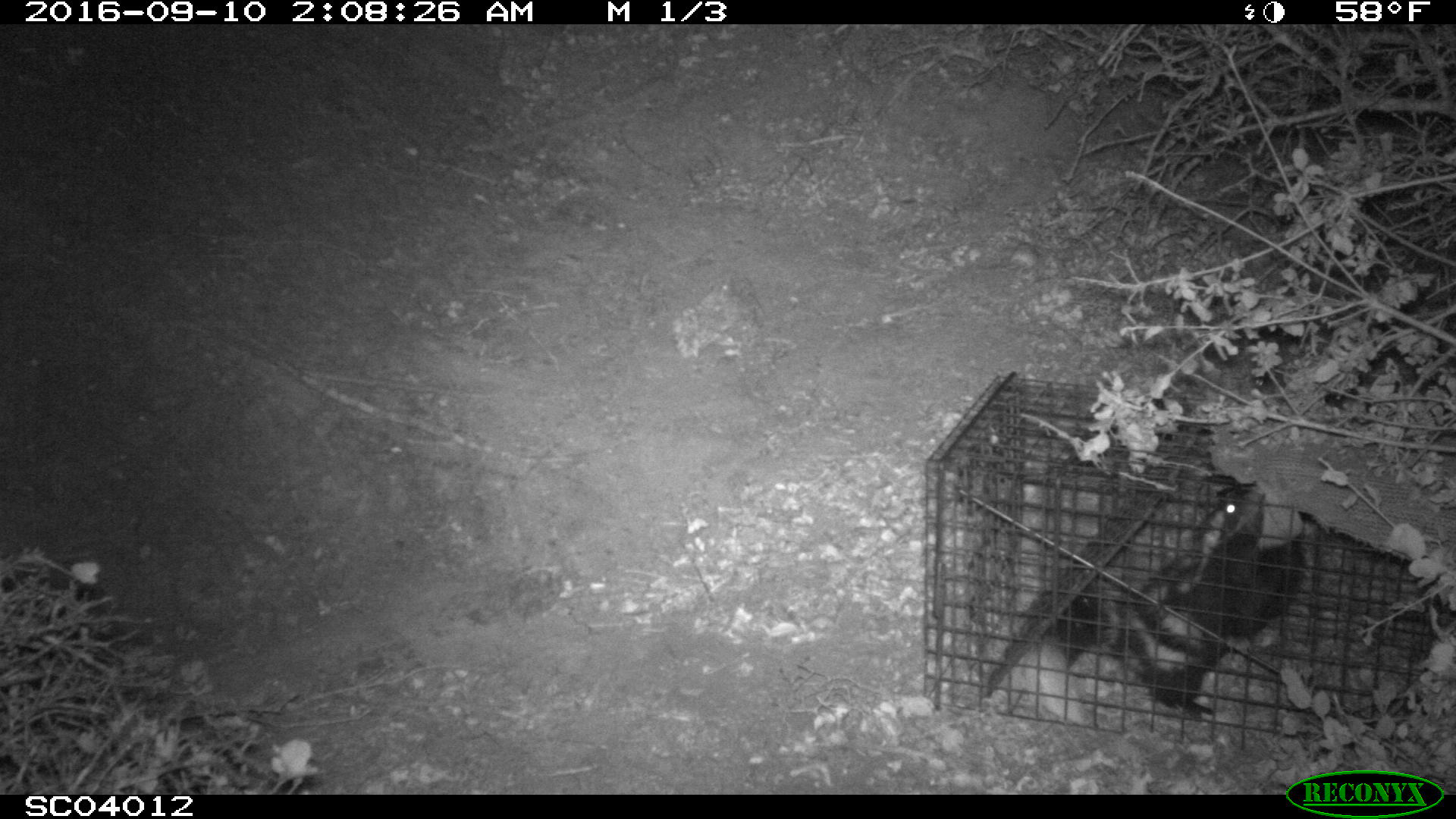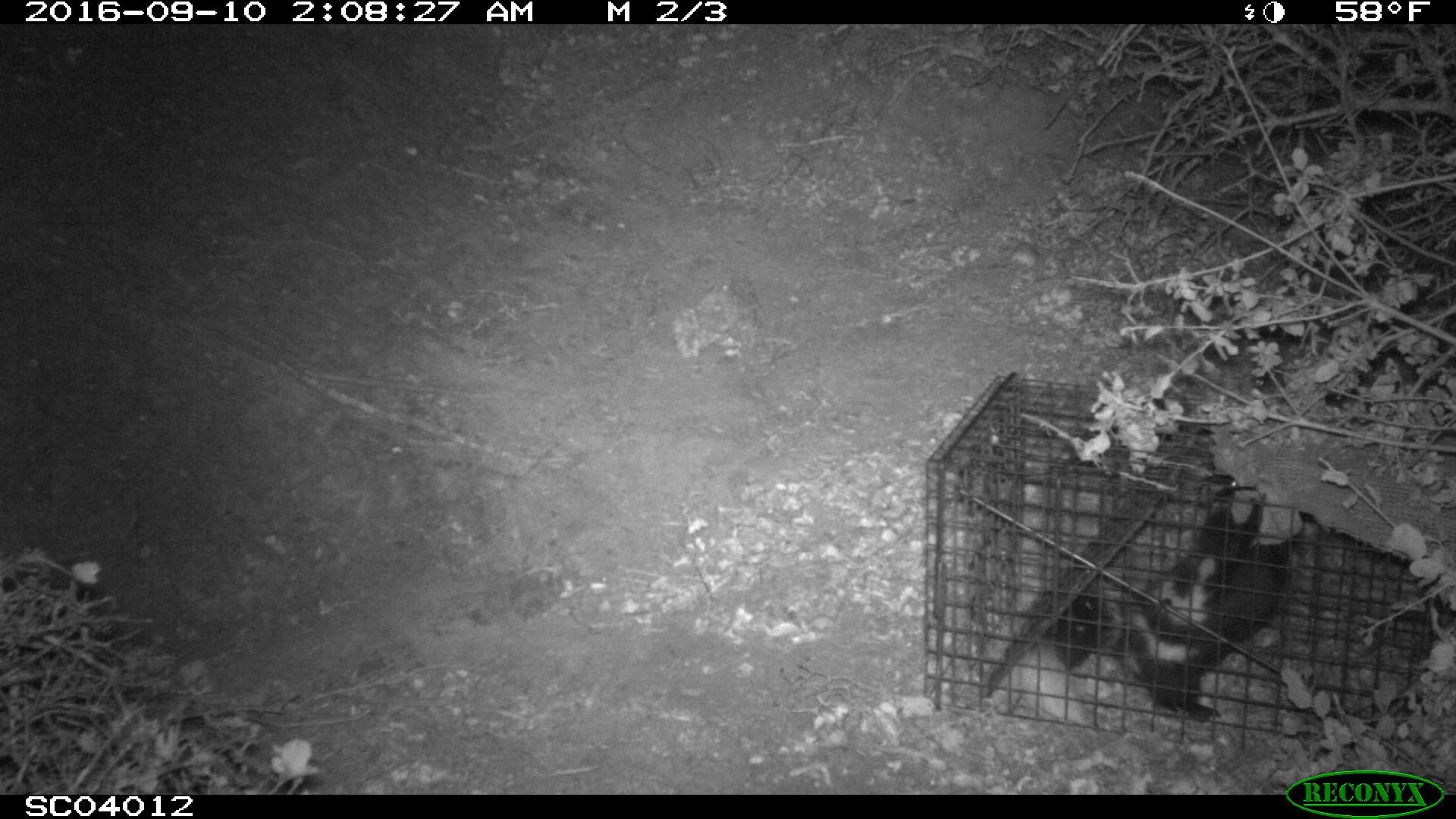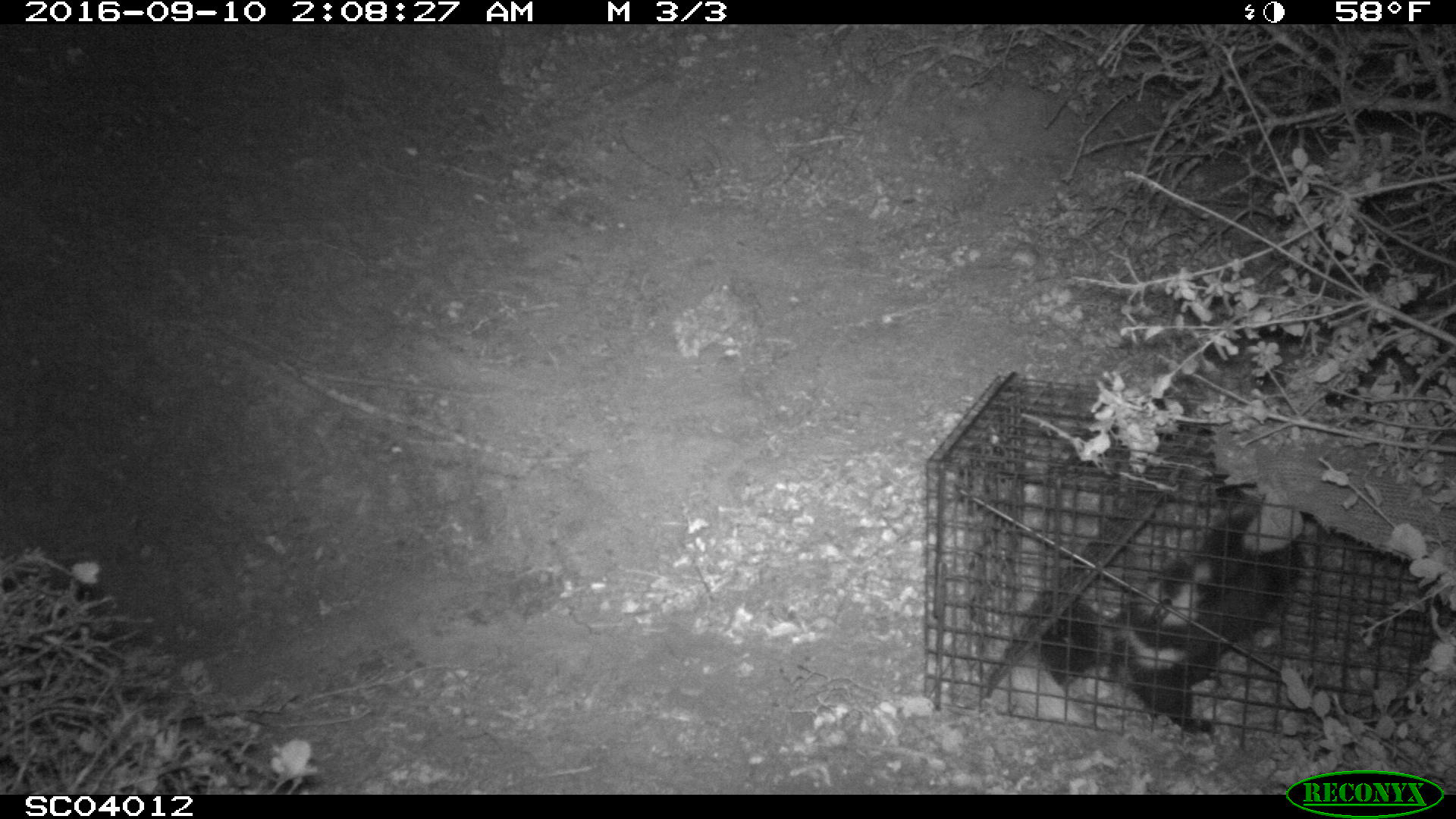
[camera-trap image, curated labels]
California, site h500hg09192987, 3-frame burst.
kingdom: Animalia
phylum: Chordata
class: Mammalia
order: Carnivora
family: Mephitidae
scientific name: Mephitidae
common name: skunk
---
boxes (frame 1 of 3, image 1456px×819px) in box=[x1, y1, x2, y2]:
skunk: box=[1004, 485, 1306, 724]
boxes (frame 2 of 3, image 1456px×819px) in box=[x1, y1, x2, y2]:
skunk: box=[1004, 476, 1303, 724]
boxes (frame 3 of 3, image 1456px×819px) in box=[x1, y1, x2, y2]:
skunk: box=[1010, 485, 1319, 777]